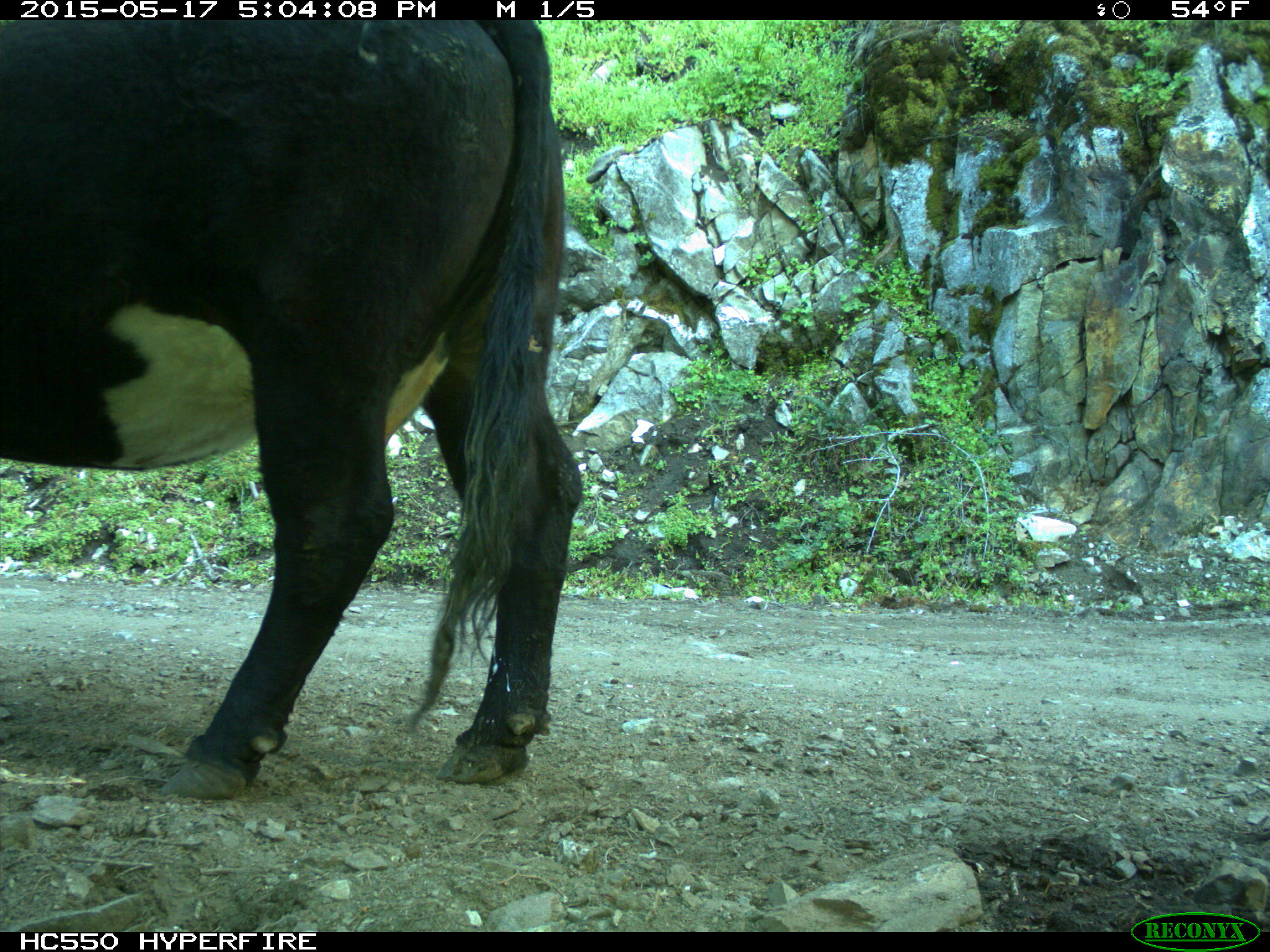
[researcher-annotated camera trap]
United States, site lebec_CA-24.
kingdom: Animalia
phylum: Chordata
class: Mammalia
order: Artiodactyla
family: Bovidae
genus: Bos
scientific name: Bos taurus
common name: domestic cow